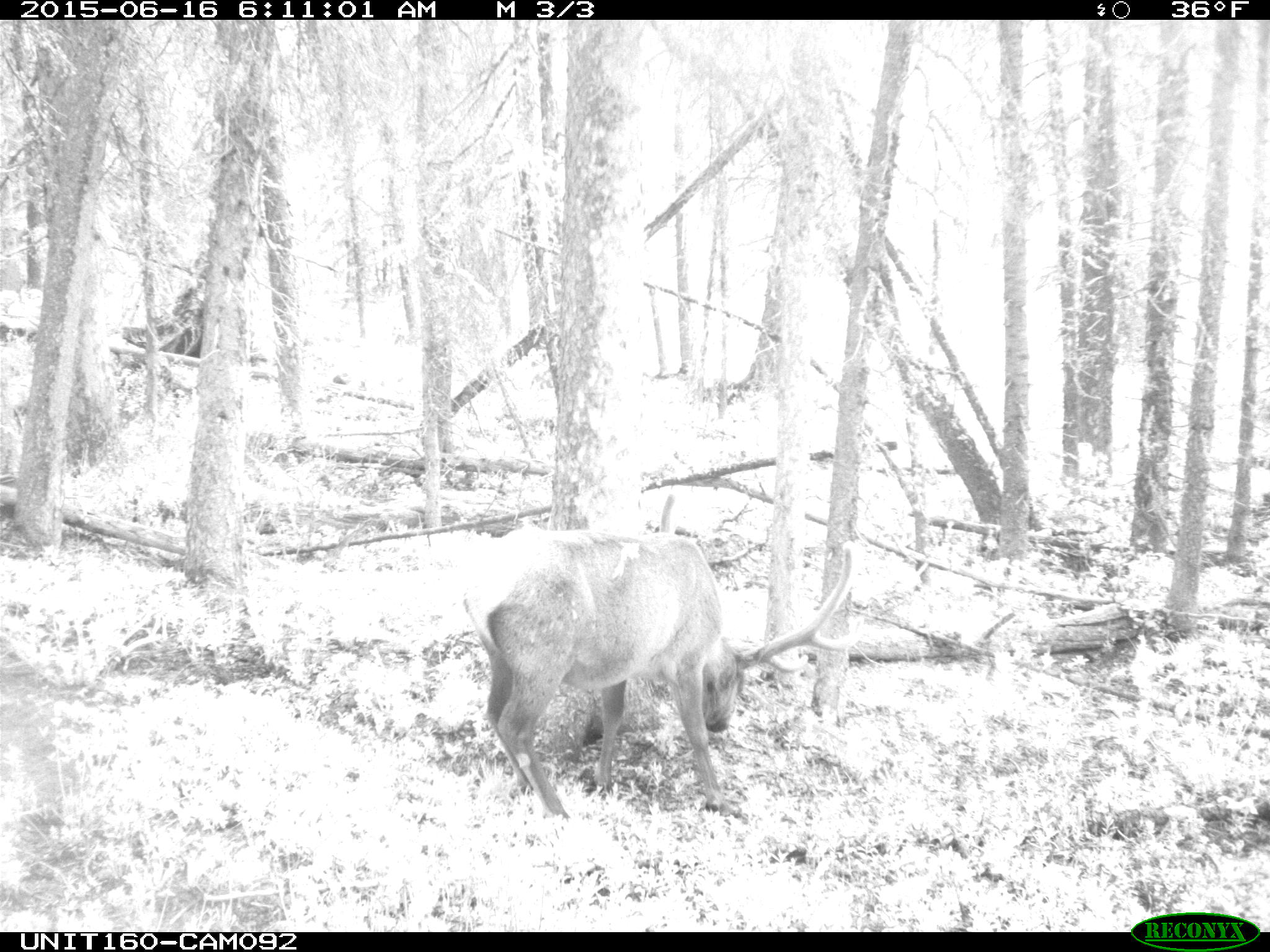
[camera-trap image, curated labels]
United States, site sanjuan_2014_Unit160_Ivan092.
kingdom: Animalia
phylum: Chordata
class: Mammalia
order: Artiodactyla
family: Cervidae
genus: Cervus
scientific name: Cervus elaphus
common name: red deer